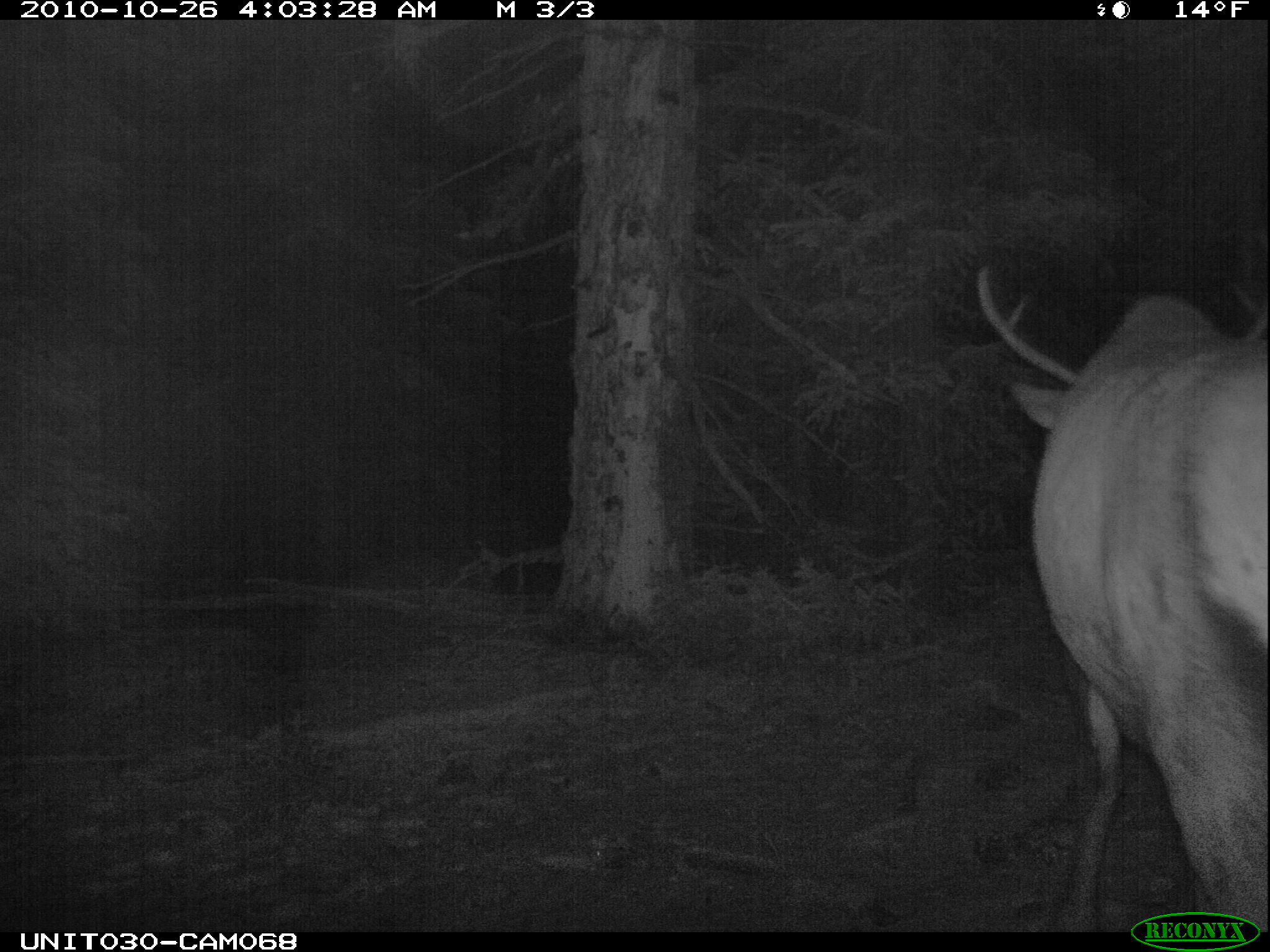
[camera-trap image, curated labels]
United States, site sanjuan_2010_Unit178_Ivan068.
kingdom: Animalia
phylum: Chordata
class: Mammalia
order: Artiodactyla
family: Cervidae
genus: Cervus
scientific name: Cervus elaphus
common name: red deer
Cervus elaphus (red deer).